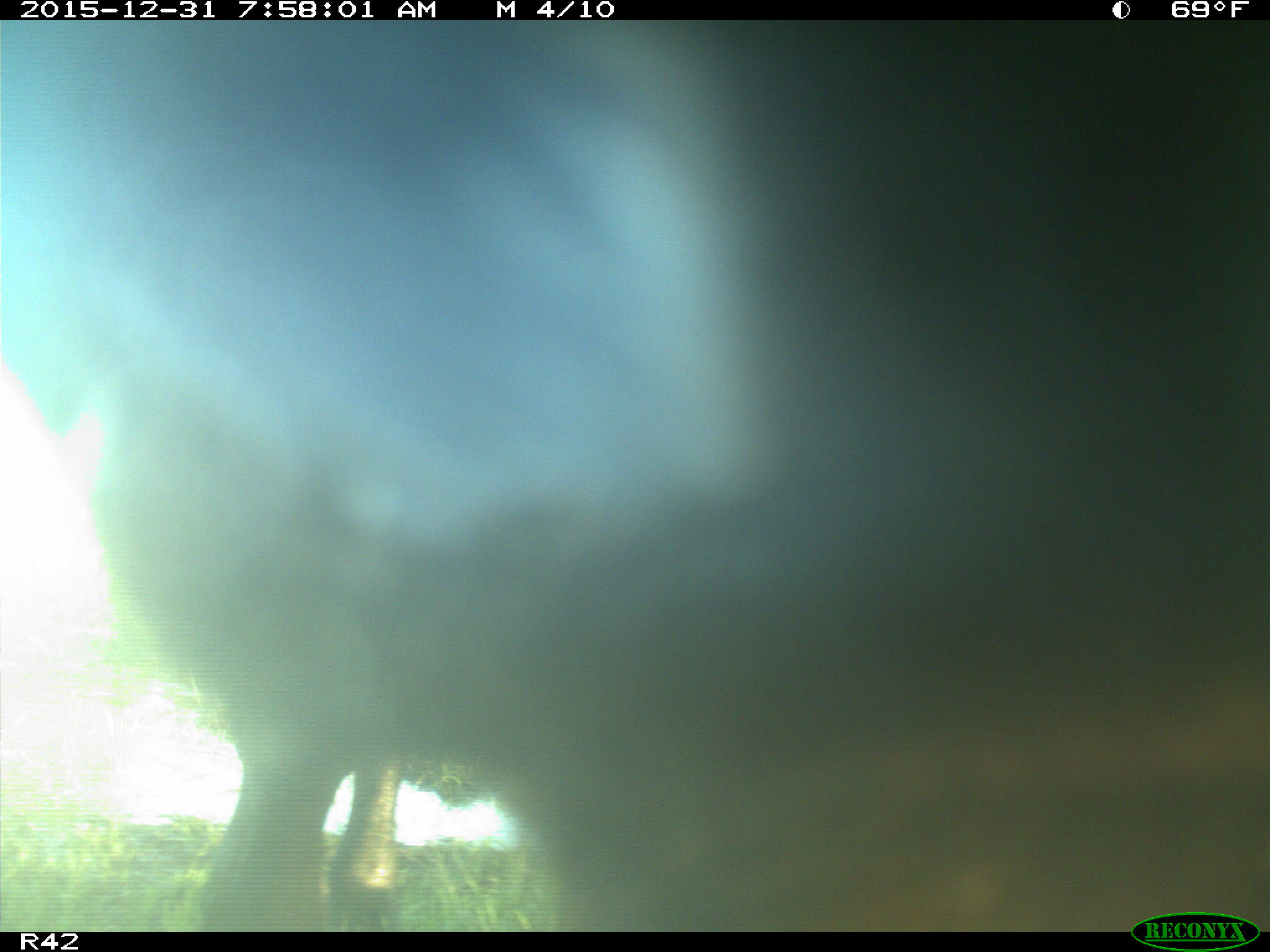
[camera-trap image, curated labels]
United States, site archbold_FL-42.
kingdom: Animalia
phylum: Chordata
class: Mammalia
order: Artiodactyla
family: Bovidae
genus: Bos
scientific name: Bos taurus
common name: domestic cow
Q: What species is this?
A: Bos taurus (domestic cow).